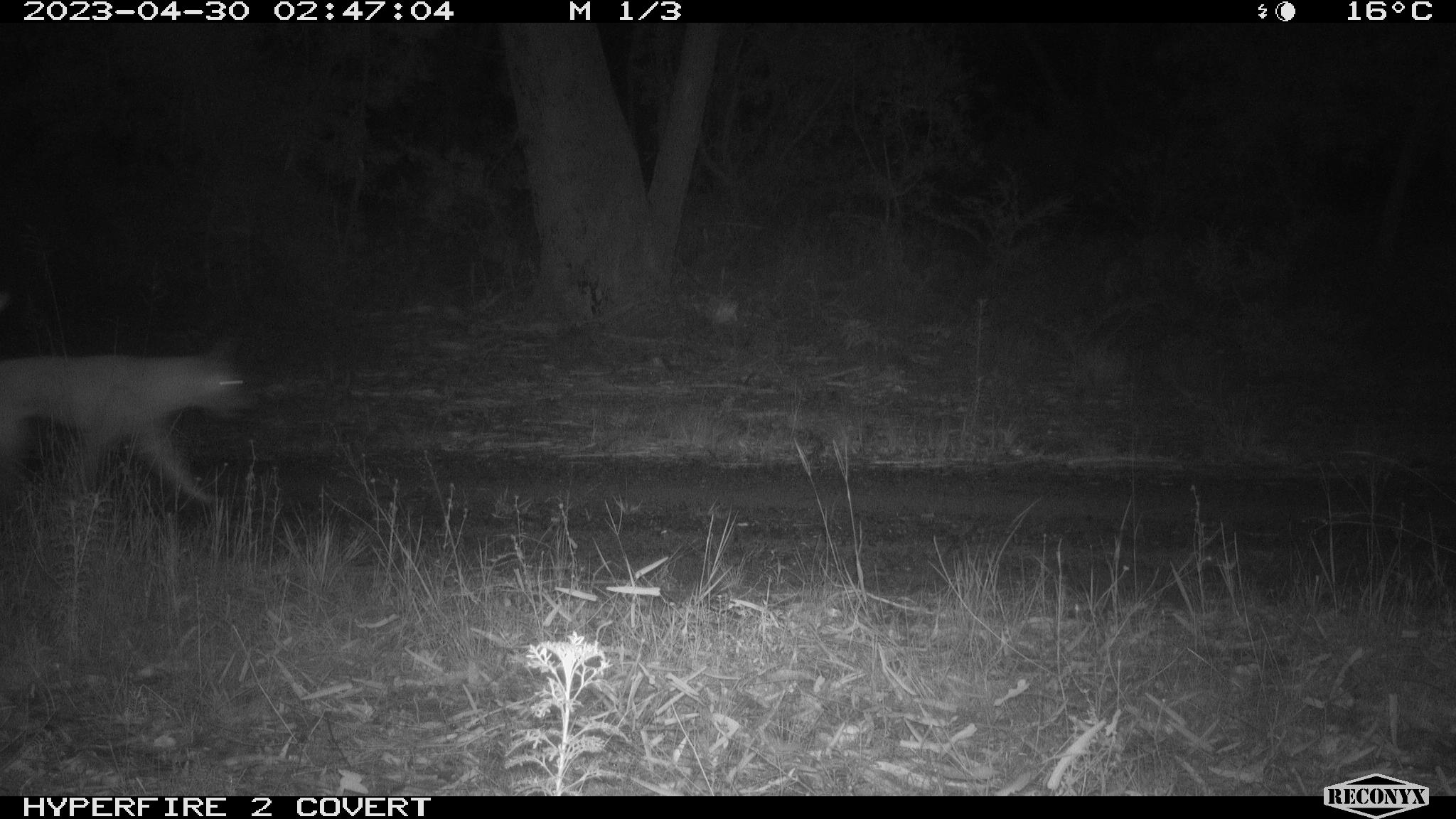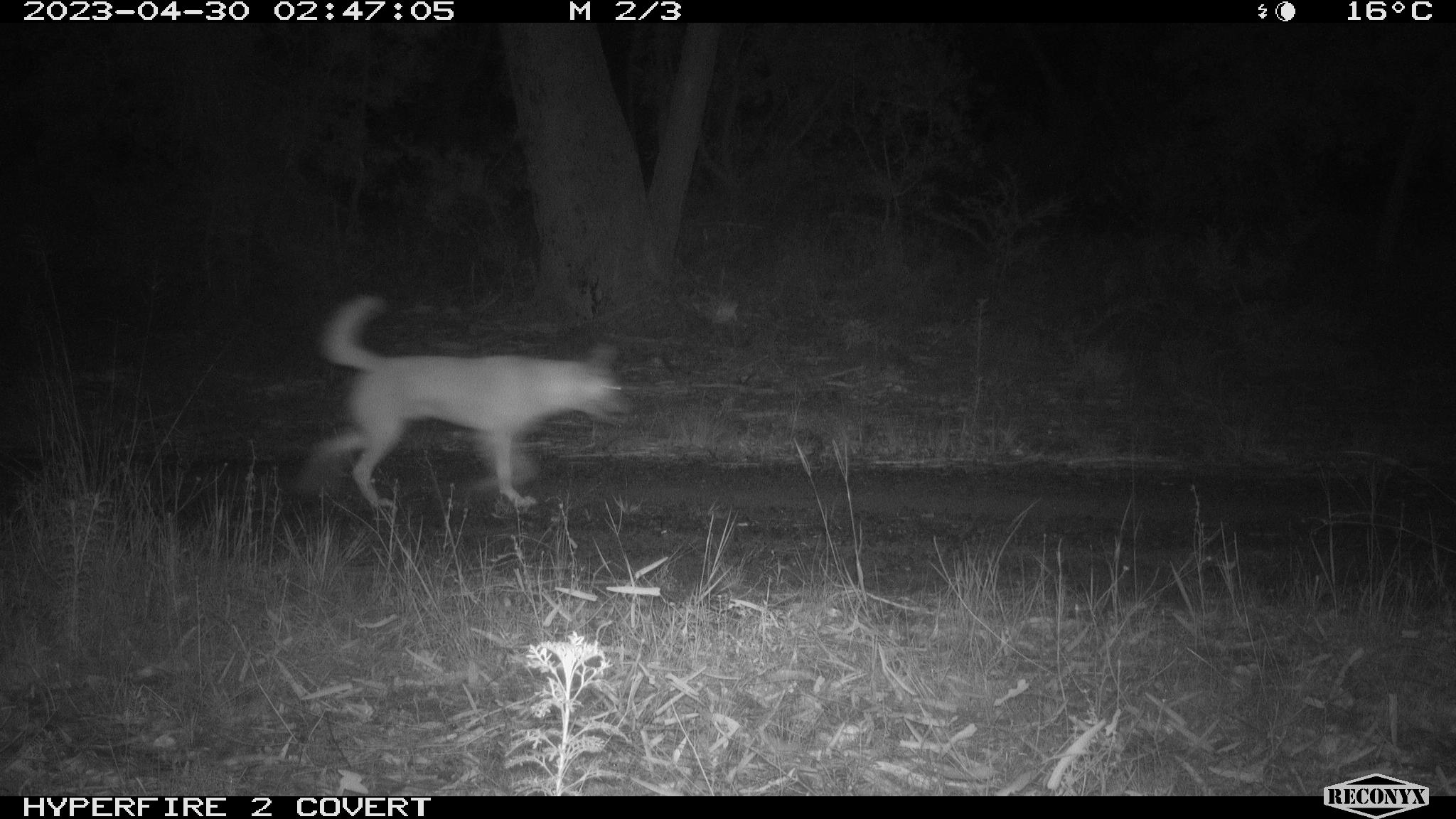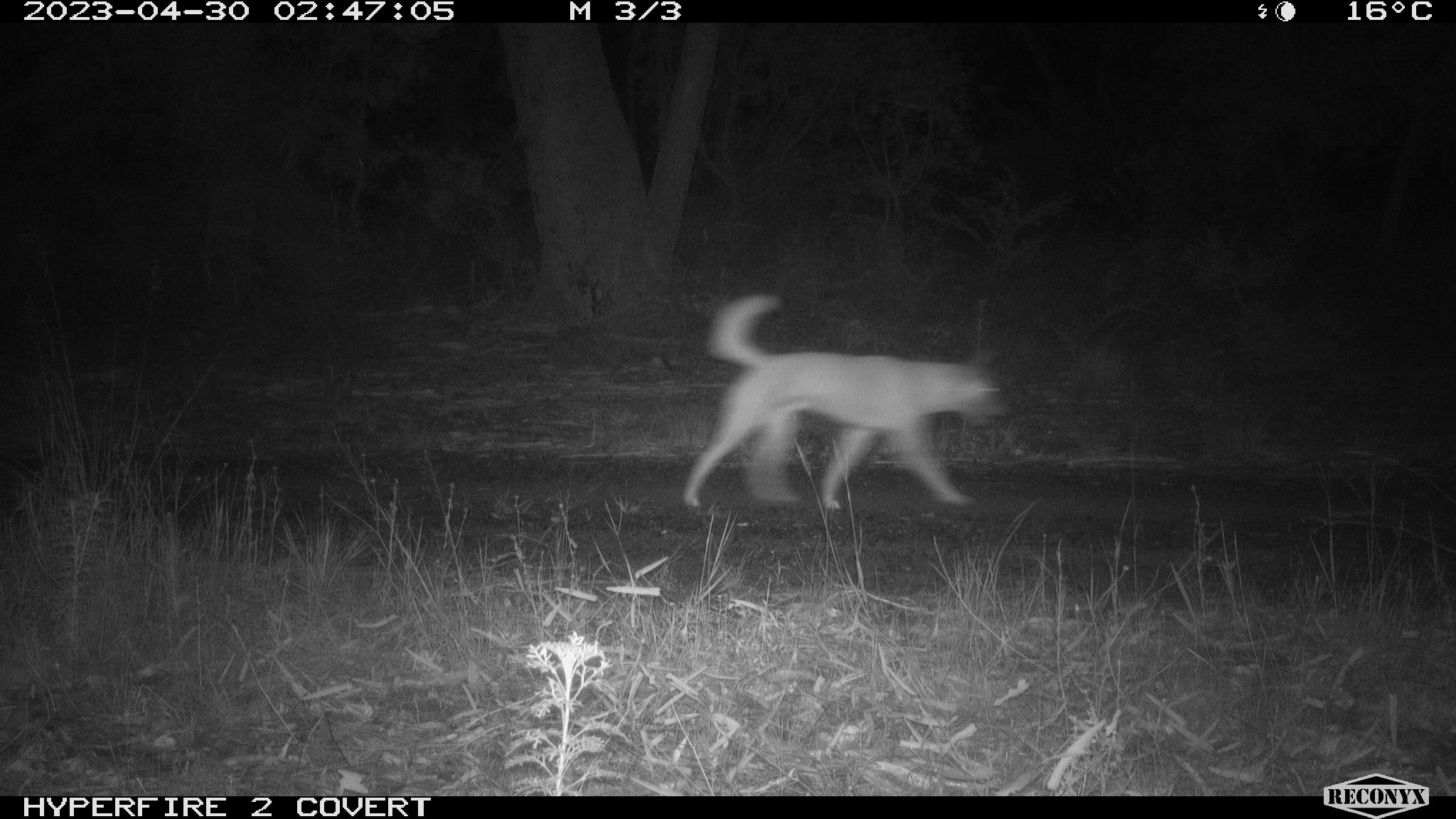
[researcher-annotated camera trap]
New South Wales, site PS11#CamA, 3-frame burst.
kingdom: Animalia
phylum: Chordata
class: Mammalia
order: Carnivora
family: Canidae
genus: Canis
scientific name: Canis familiaris dingo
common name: dingo